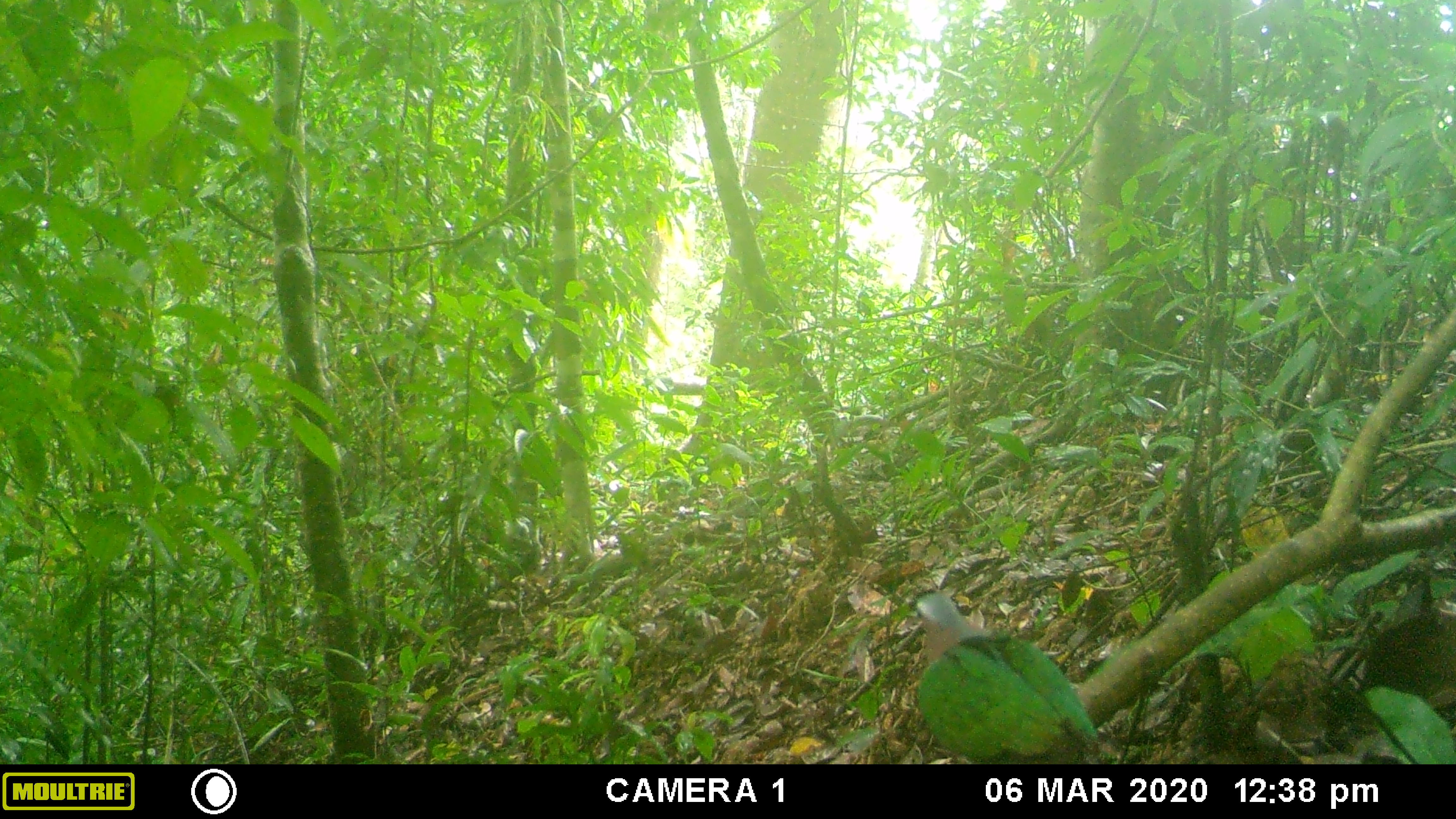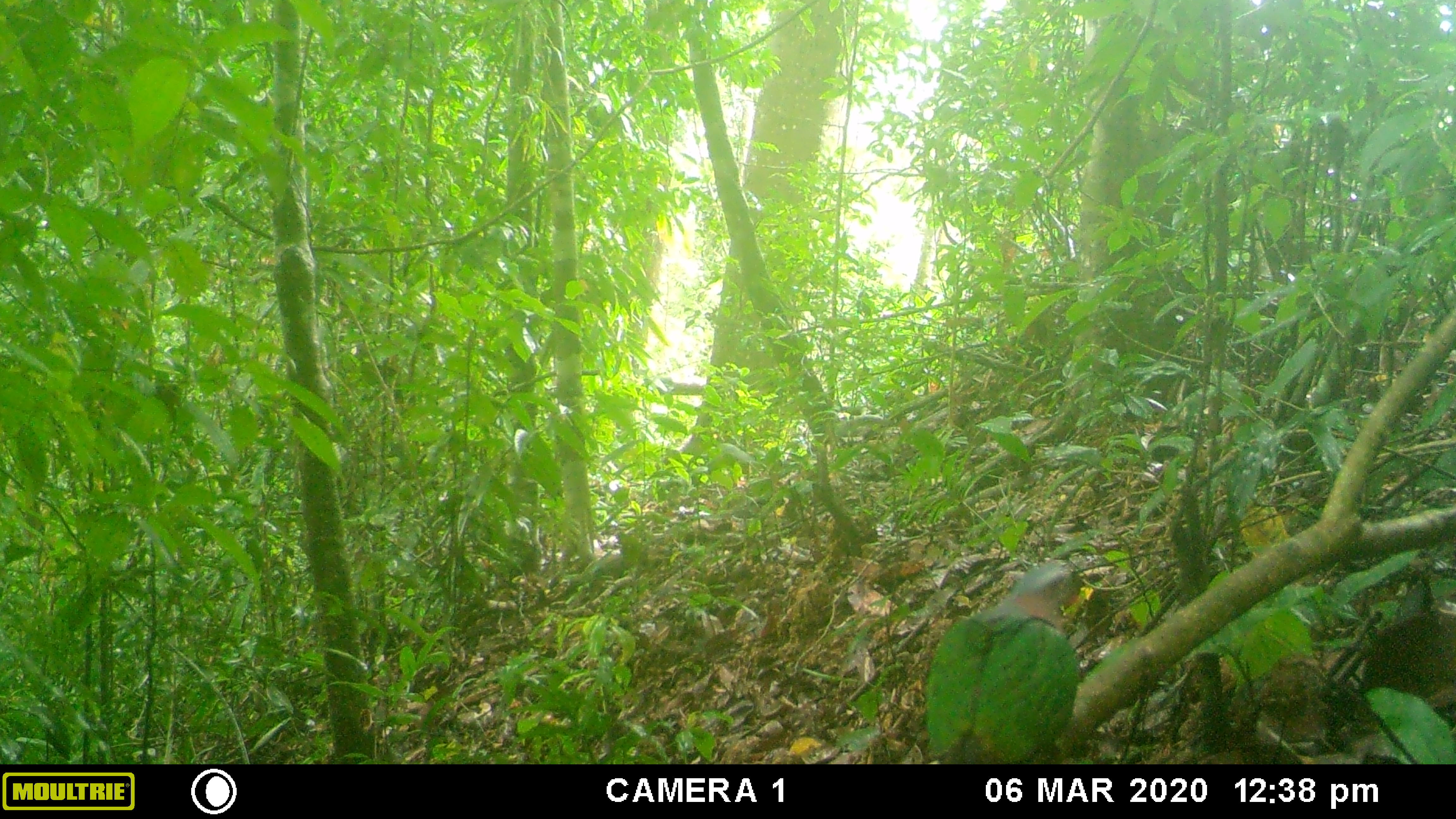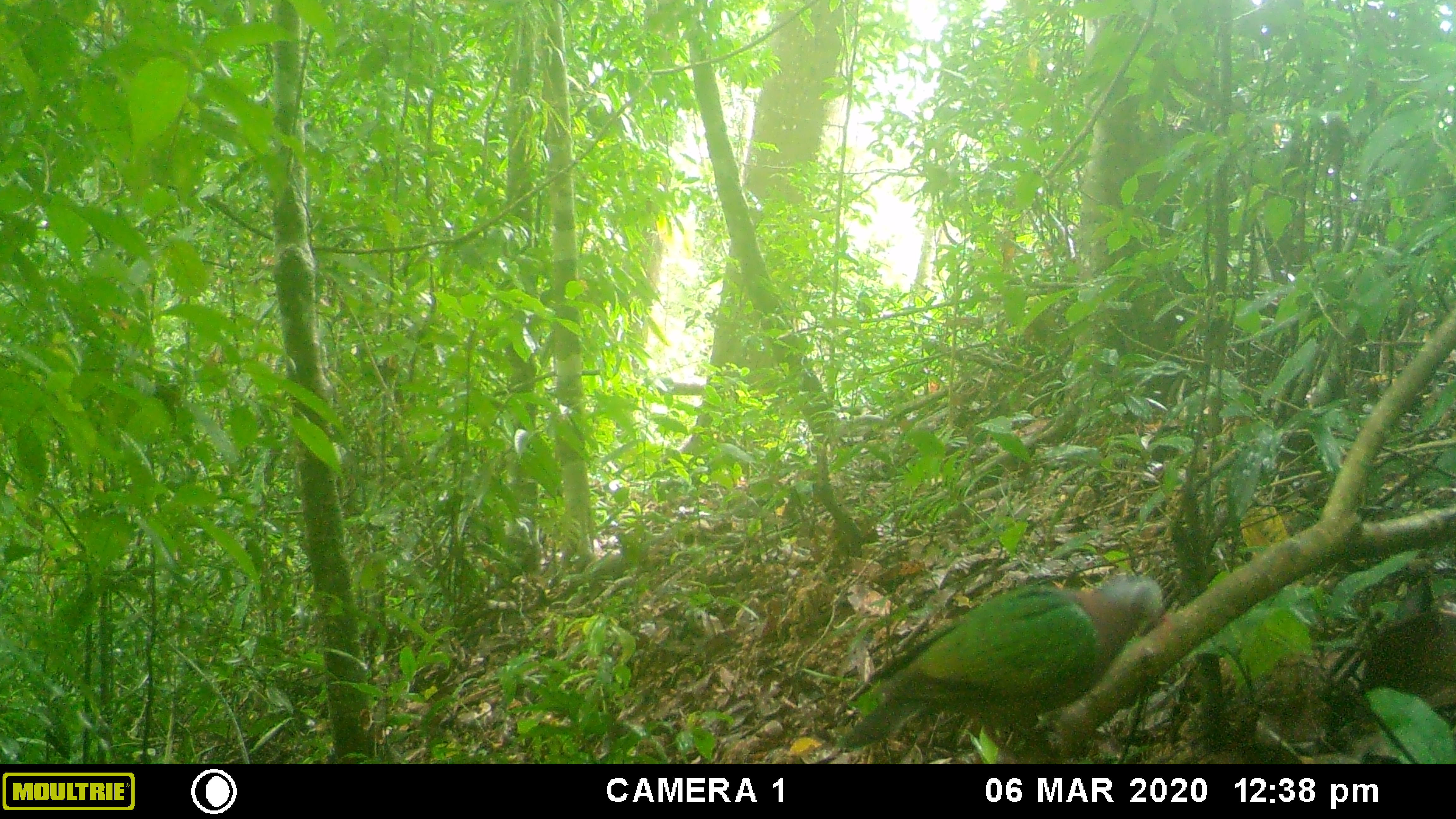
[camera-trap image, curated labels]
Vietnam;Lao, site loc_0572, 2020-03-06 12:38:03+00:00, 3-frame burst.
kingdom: Animalia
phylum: Chordata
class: Aves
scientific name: Aves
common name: bird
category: unidentified bird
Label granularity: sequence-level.